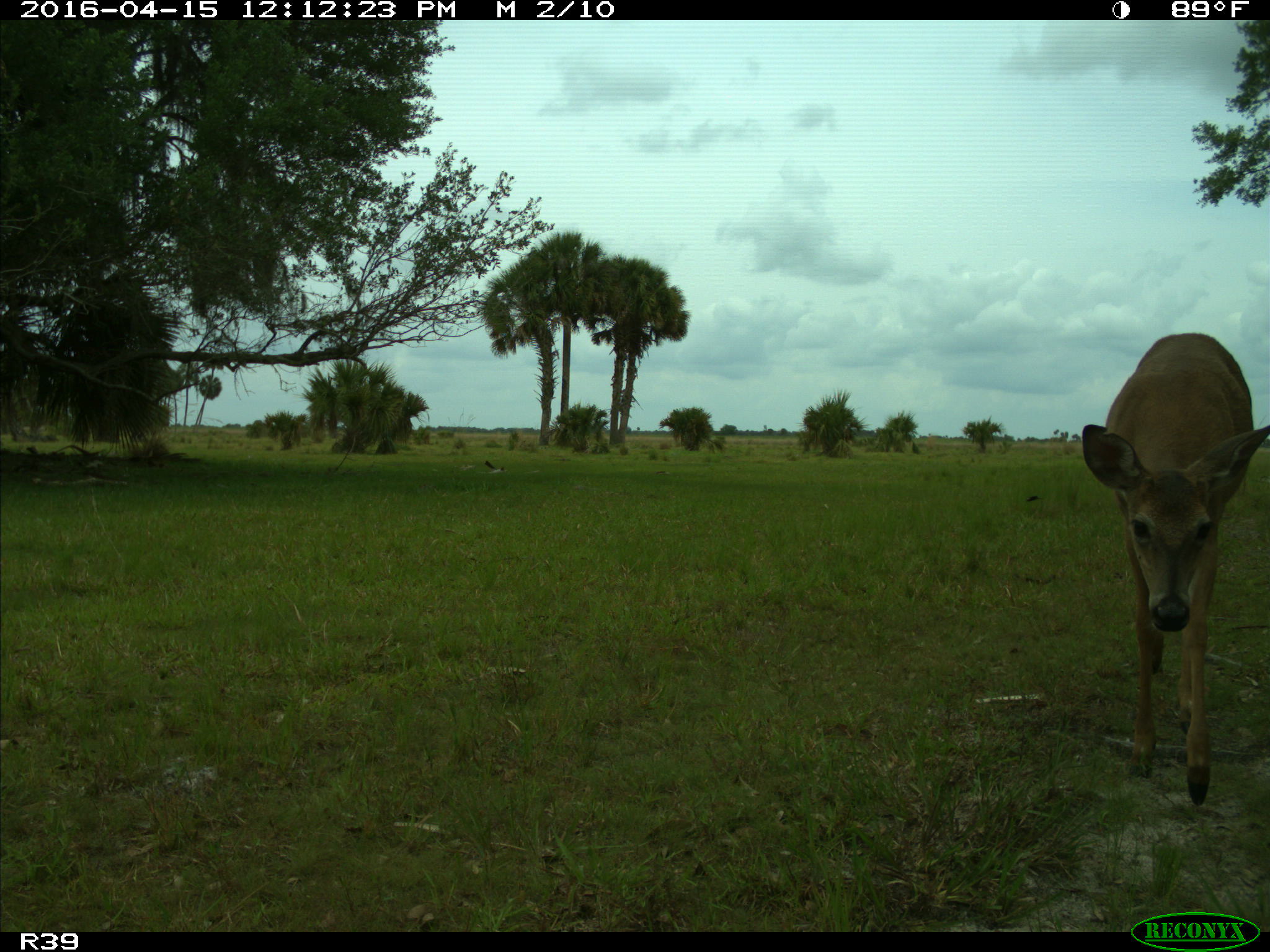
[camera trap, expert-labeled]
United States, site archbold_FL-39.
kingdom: Animalia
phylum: Chordata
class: Mammalia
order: Artiodactyla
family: Cervidae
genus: Odocoileus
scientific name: Odocoileus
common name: deer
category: unidentified deer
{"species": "unidentified deer (deer) (Odocoileus)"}